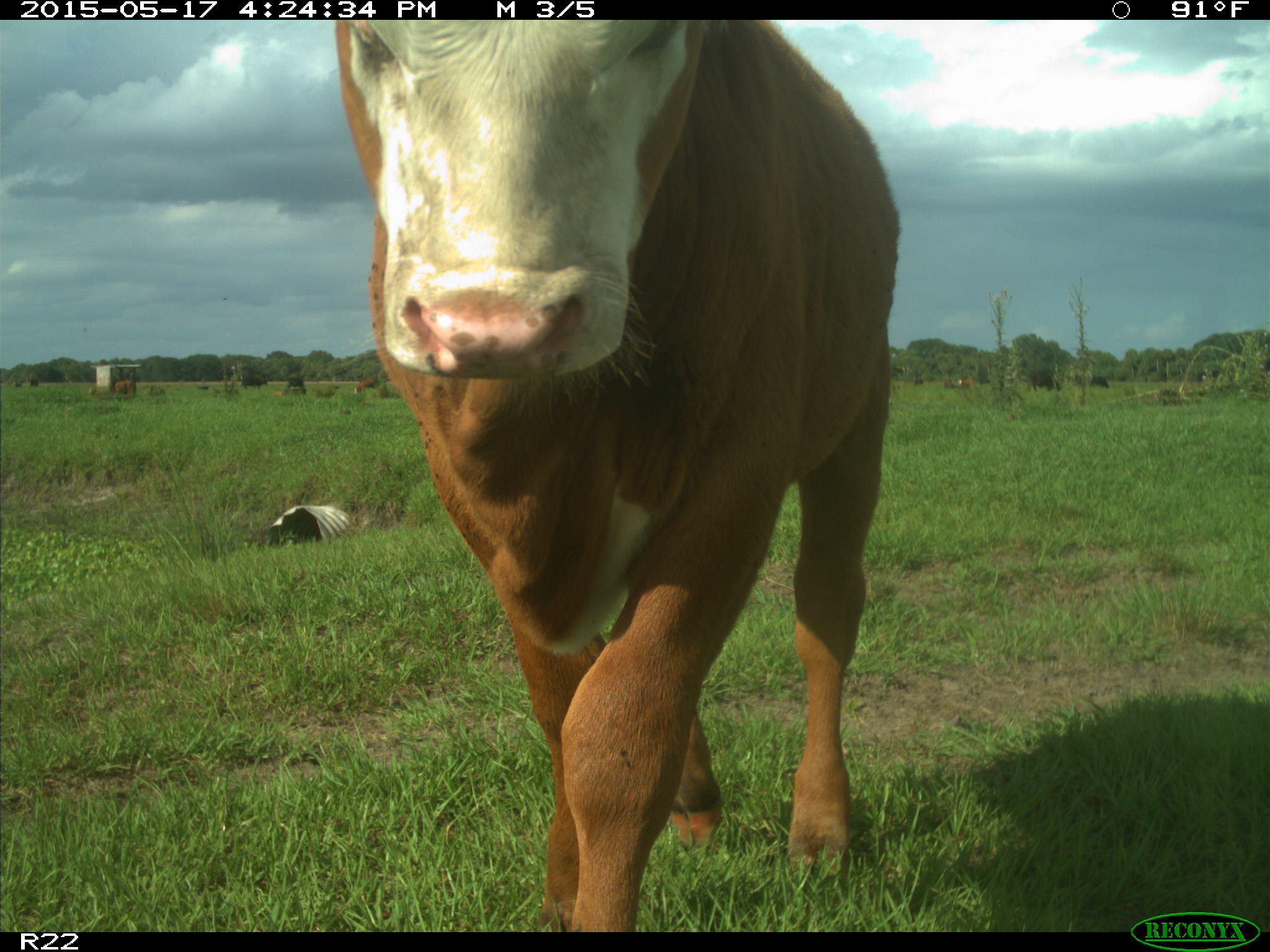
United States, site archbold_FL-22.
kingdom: Animalia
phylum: Chordata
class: Mammalia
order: Artiodactyla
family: Bovidae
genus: Bos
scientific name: Bos taurus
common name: domestic cow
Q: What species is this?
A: Bos taurus (domestic cow).